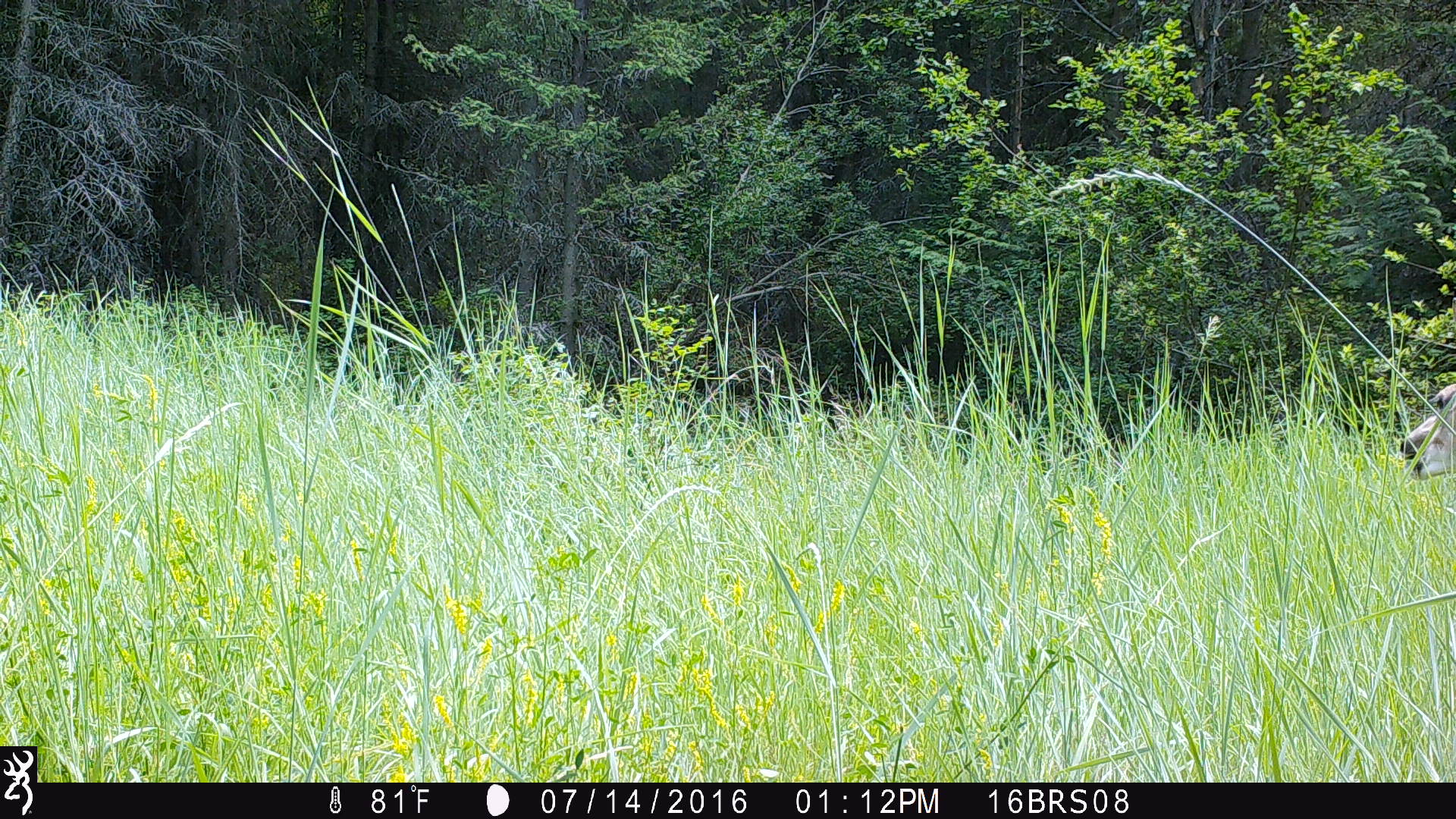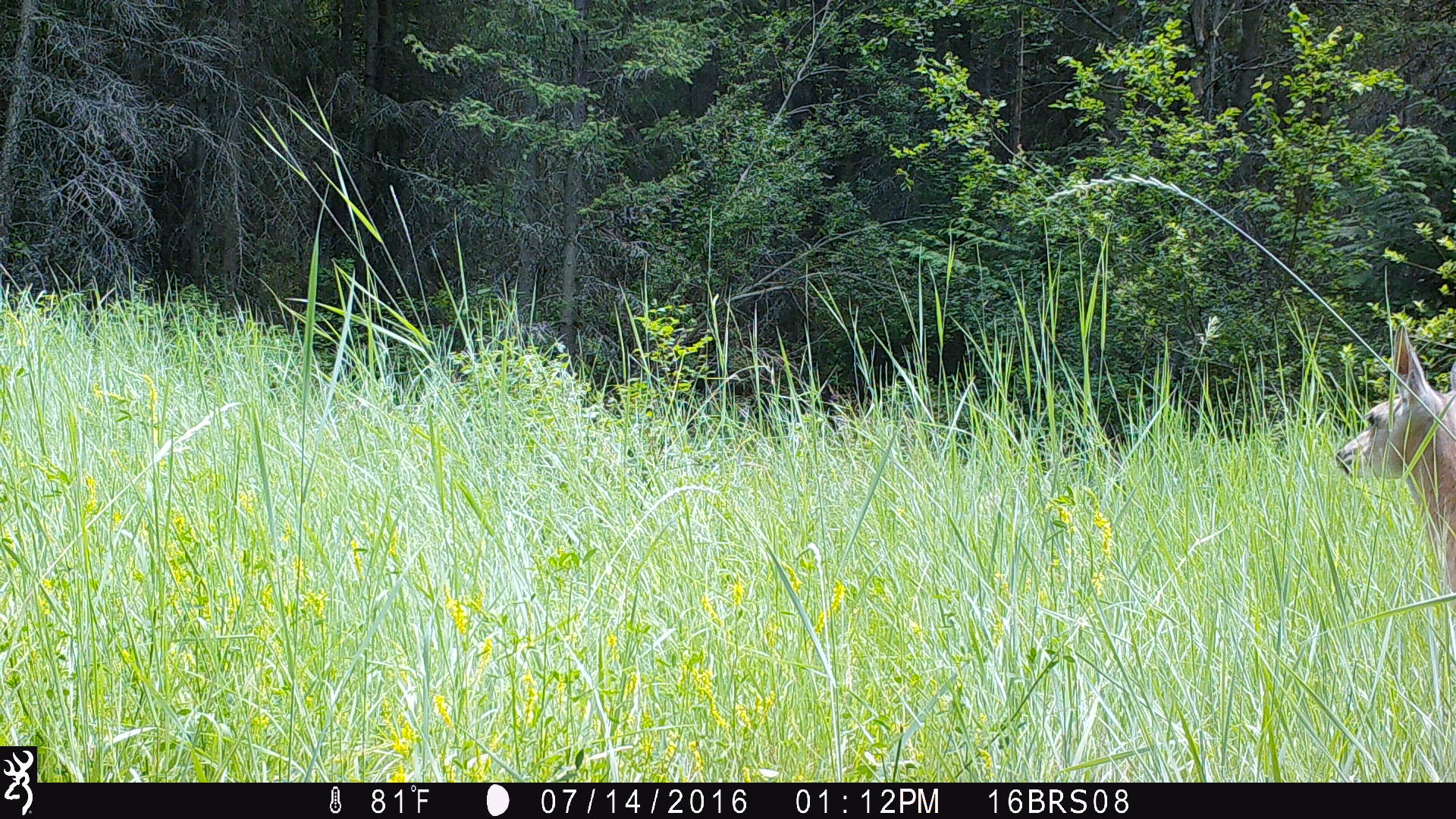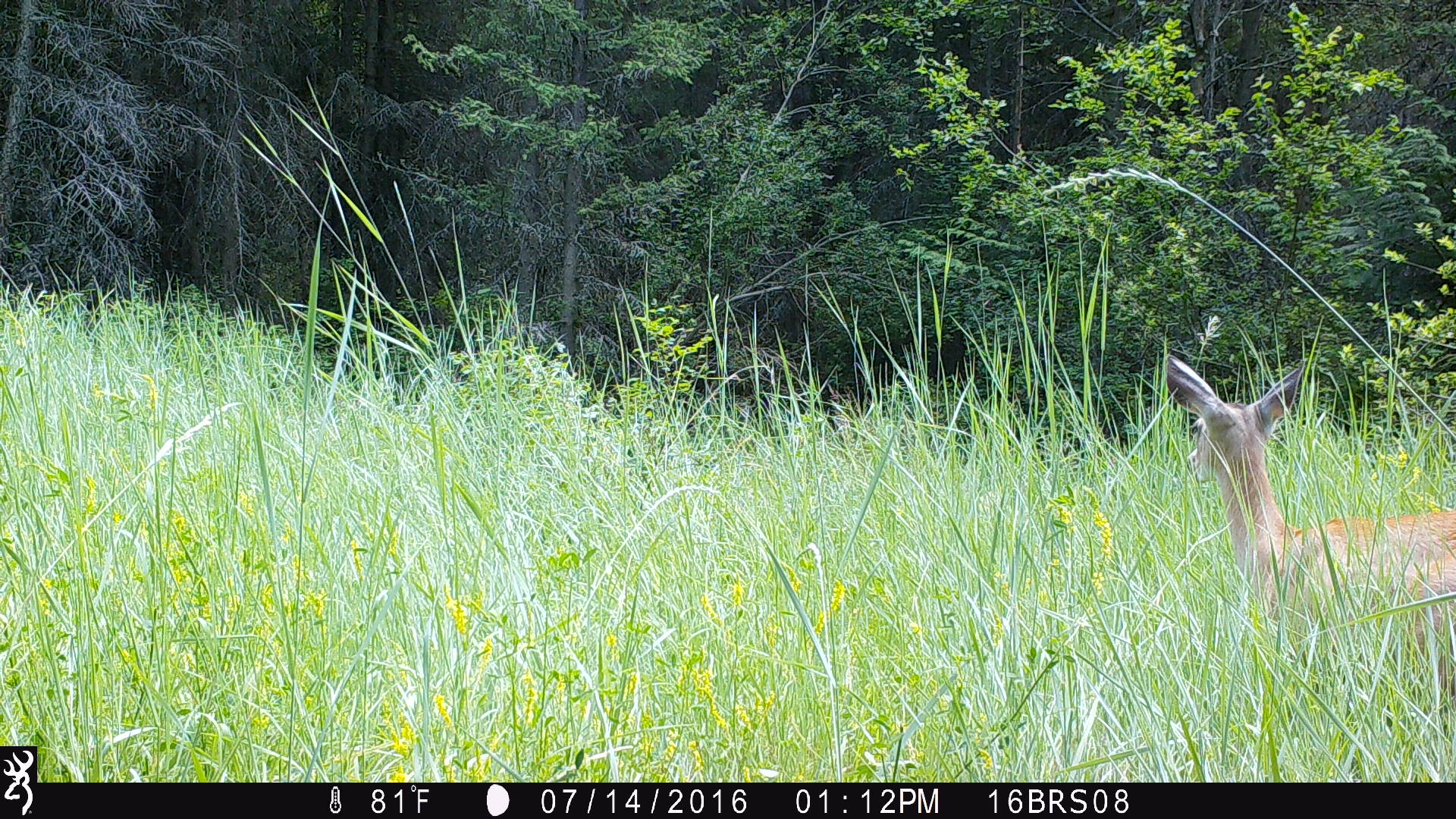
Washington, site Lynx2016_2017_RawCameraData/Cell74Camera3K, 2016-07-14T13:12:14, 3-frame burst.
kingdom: Animalia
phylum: Chordata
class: Mammalia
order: Artiodactyla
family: Cervidae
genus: Odocoileus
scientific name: Odocoileus virginianus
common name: white-tailed deer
Odocoileus virginianus (white-tailed deer). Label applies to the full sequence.